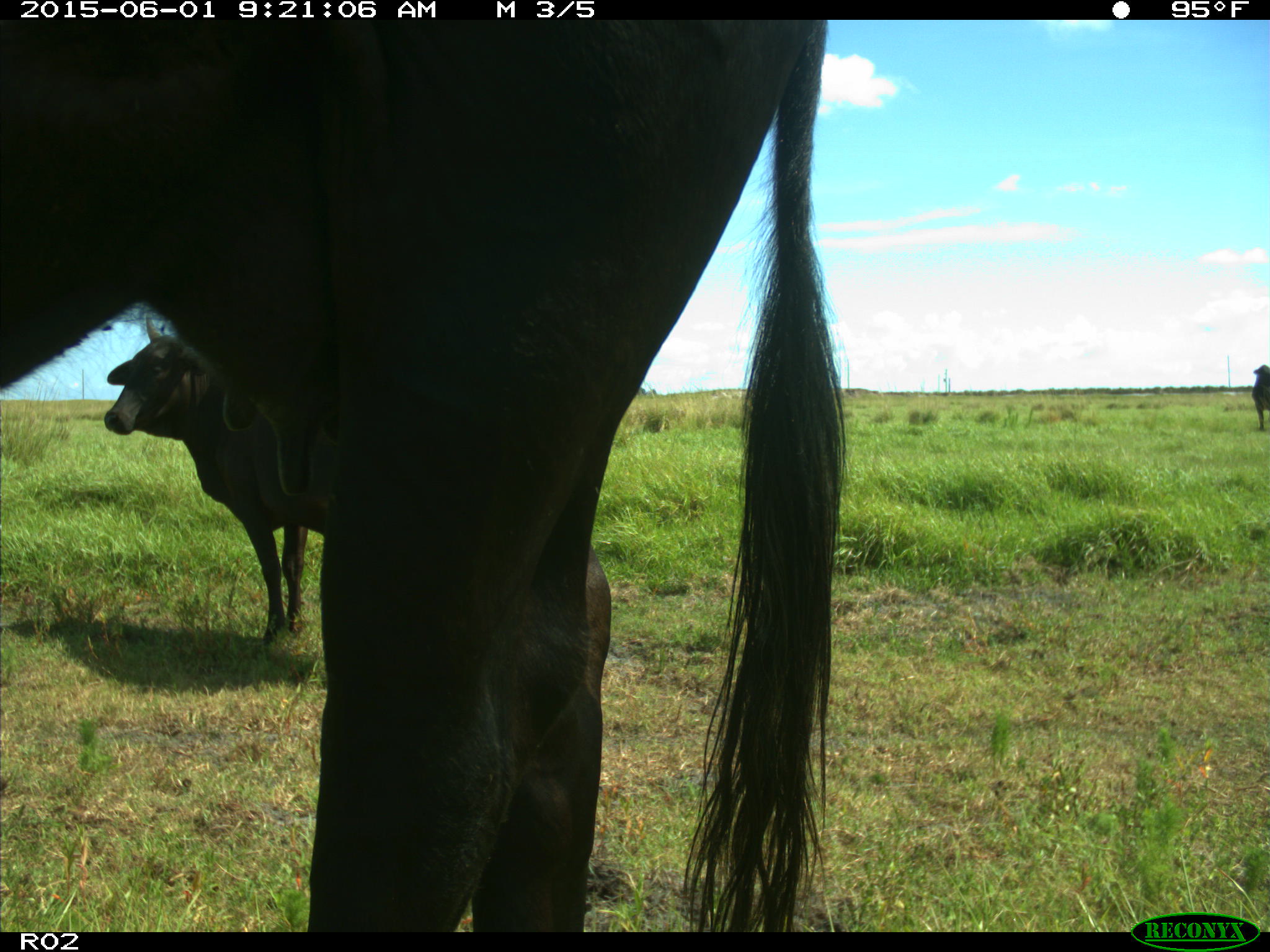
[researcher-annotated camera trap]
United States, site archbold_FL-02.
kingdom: Animalia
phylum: Chordata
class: Mammalia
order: Artiodactyla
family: Bovidae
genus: Bos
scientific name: Bos taurus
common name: domestic cow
Bos taurus (domestic cow).